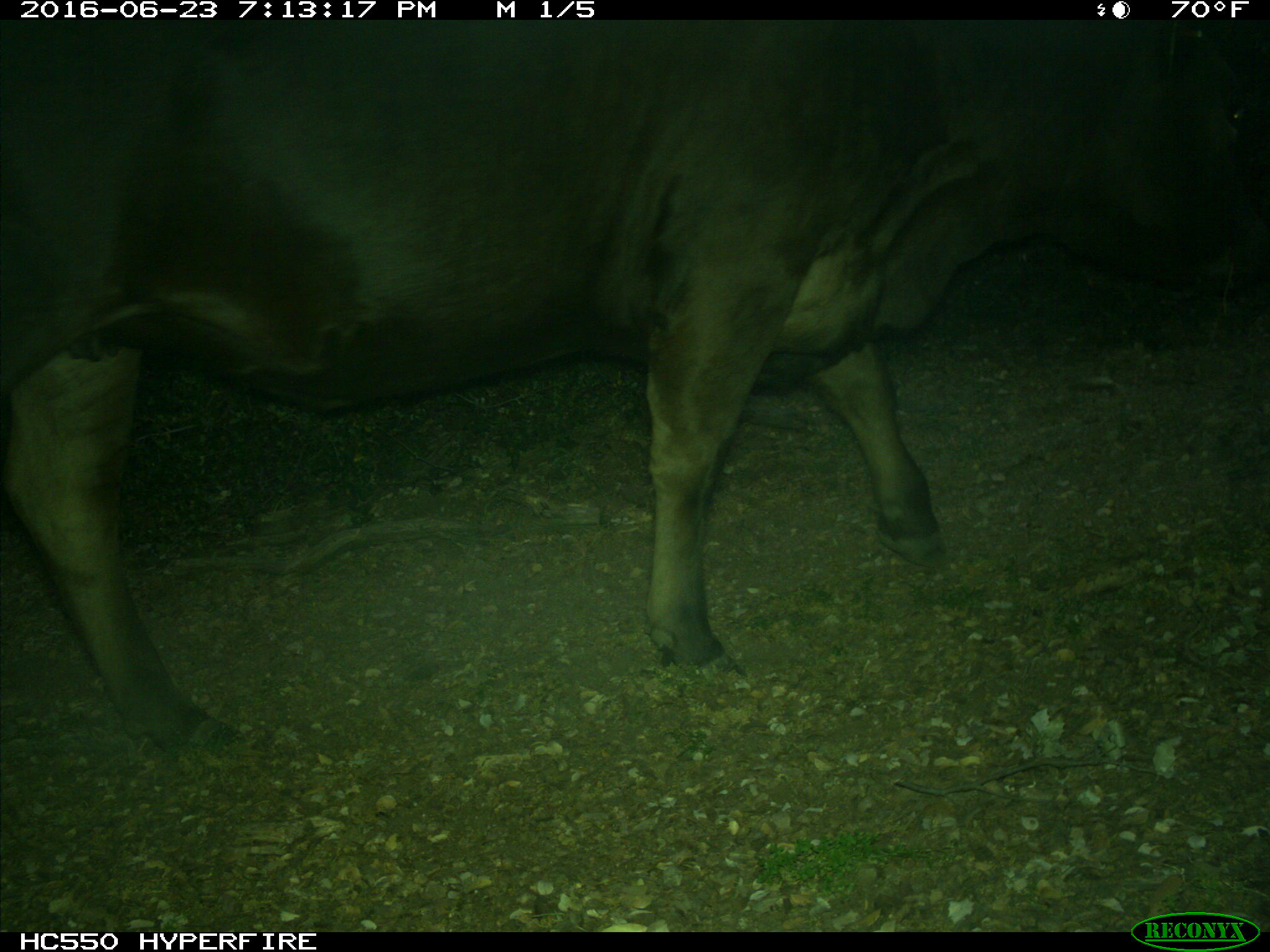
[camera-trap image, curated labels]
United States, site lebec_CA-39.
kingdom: Animalia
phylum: Chordata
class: Mammalia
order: Artiodactyla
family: Bovidae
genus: Bos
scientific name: Bos taurus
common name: domestic cow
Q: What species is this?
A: Bos taurus (domestic cow).